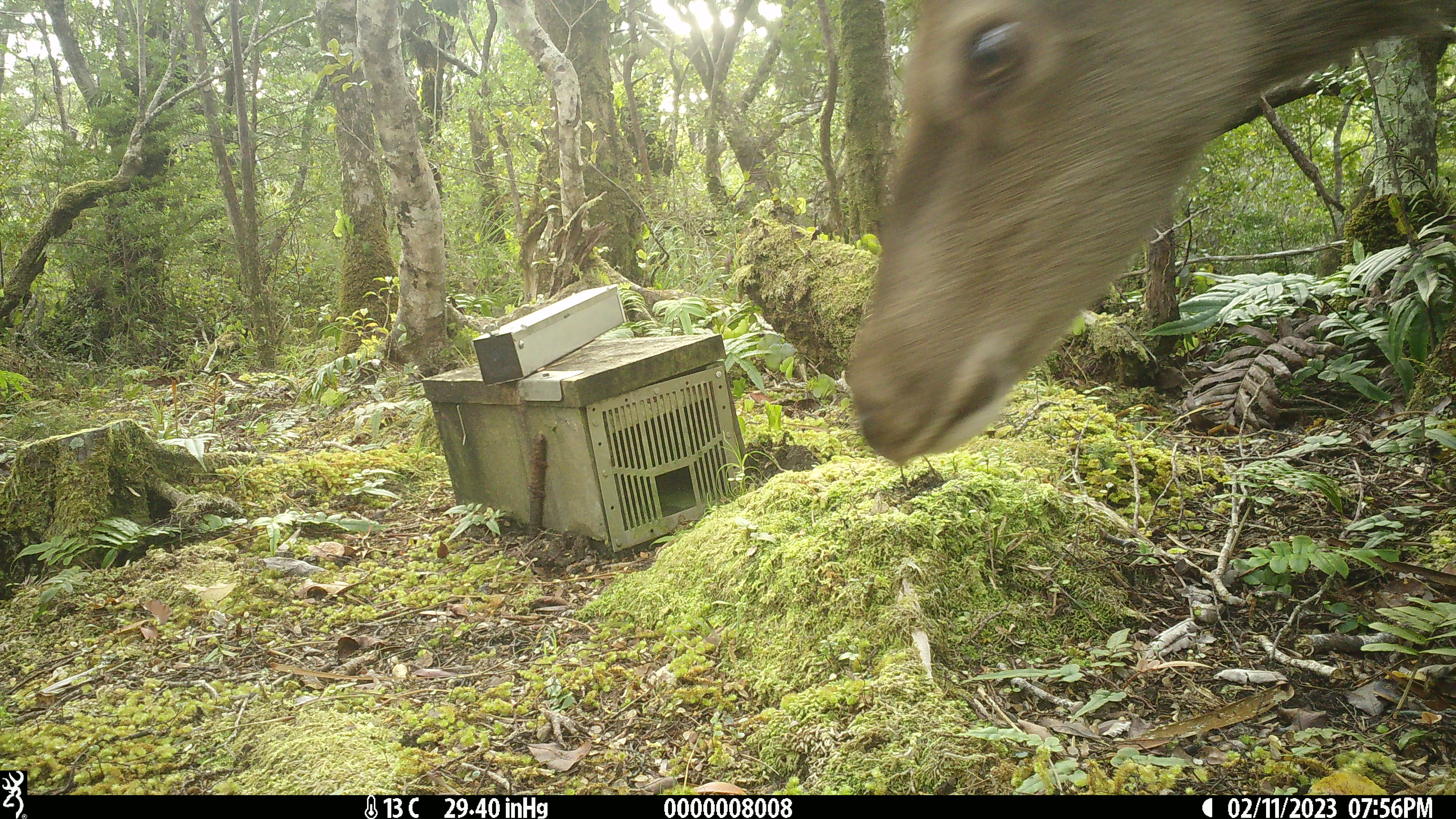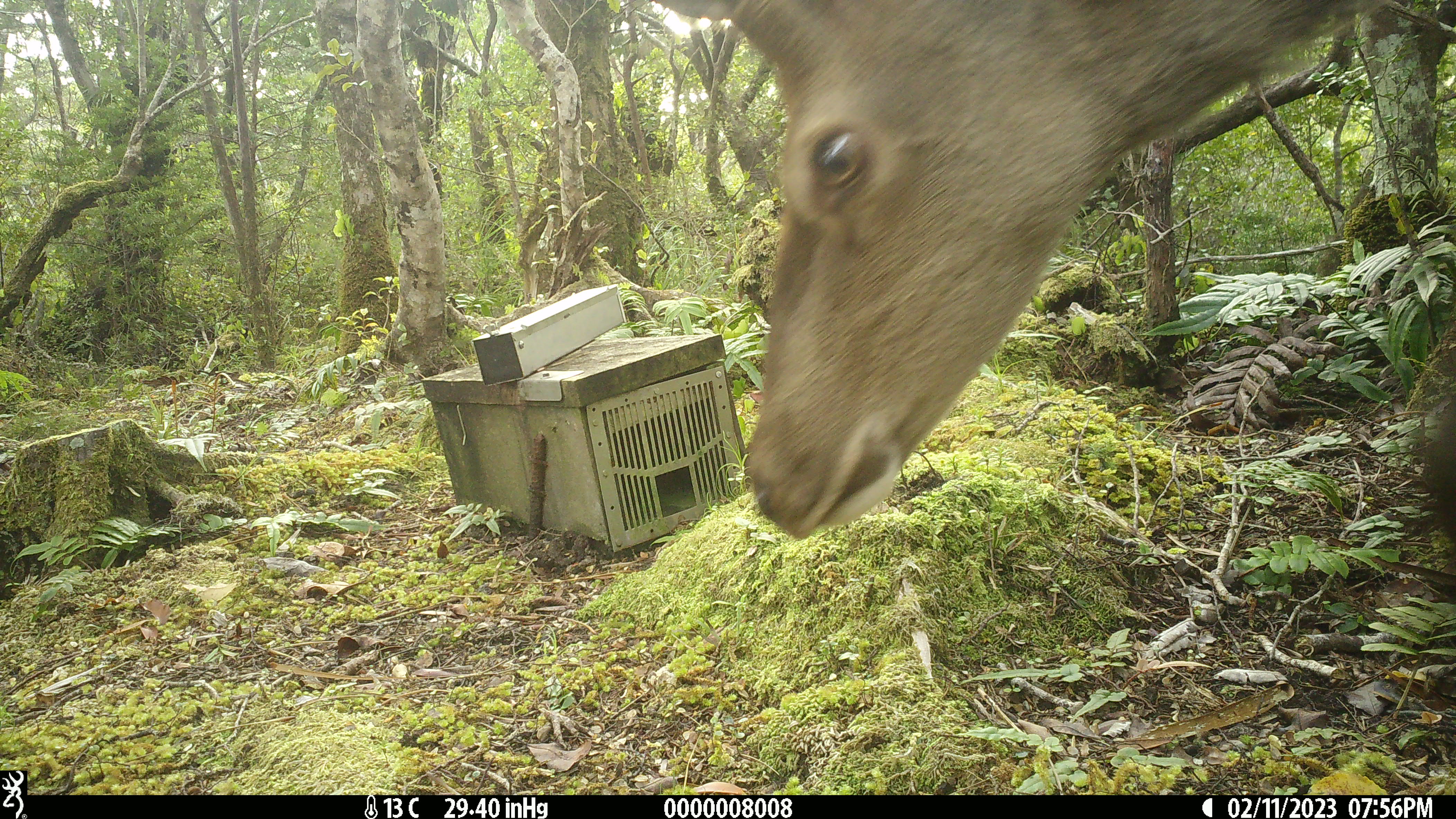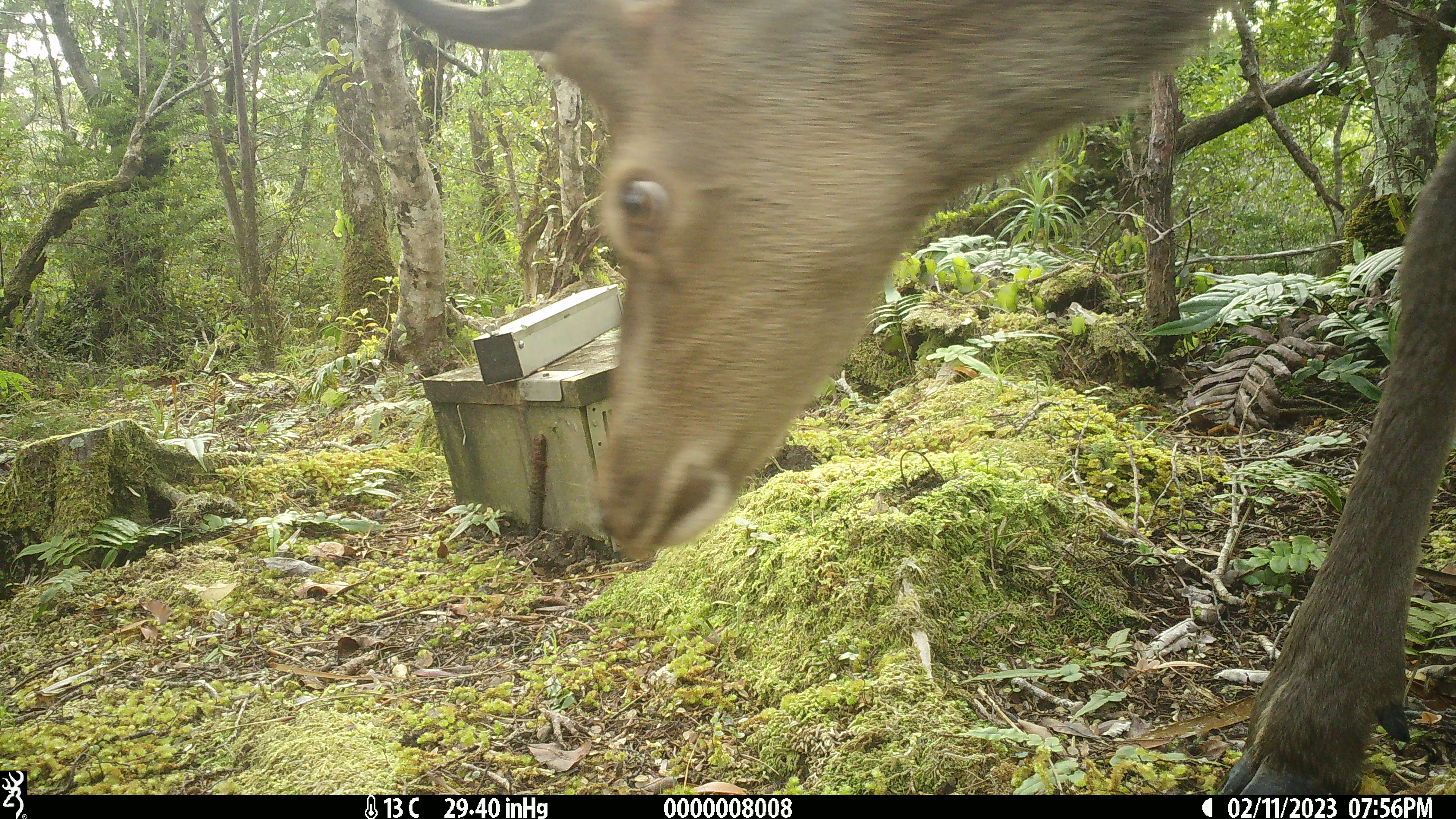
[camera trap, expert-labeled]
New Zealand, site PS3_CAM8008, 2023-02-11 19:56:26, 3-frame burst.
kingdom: Animalia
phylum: Chordata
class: Mammalia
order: Artiodactyla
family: Cervidae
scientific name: Cervidae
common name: deer